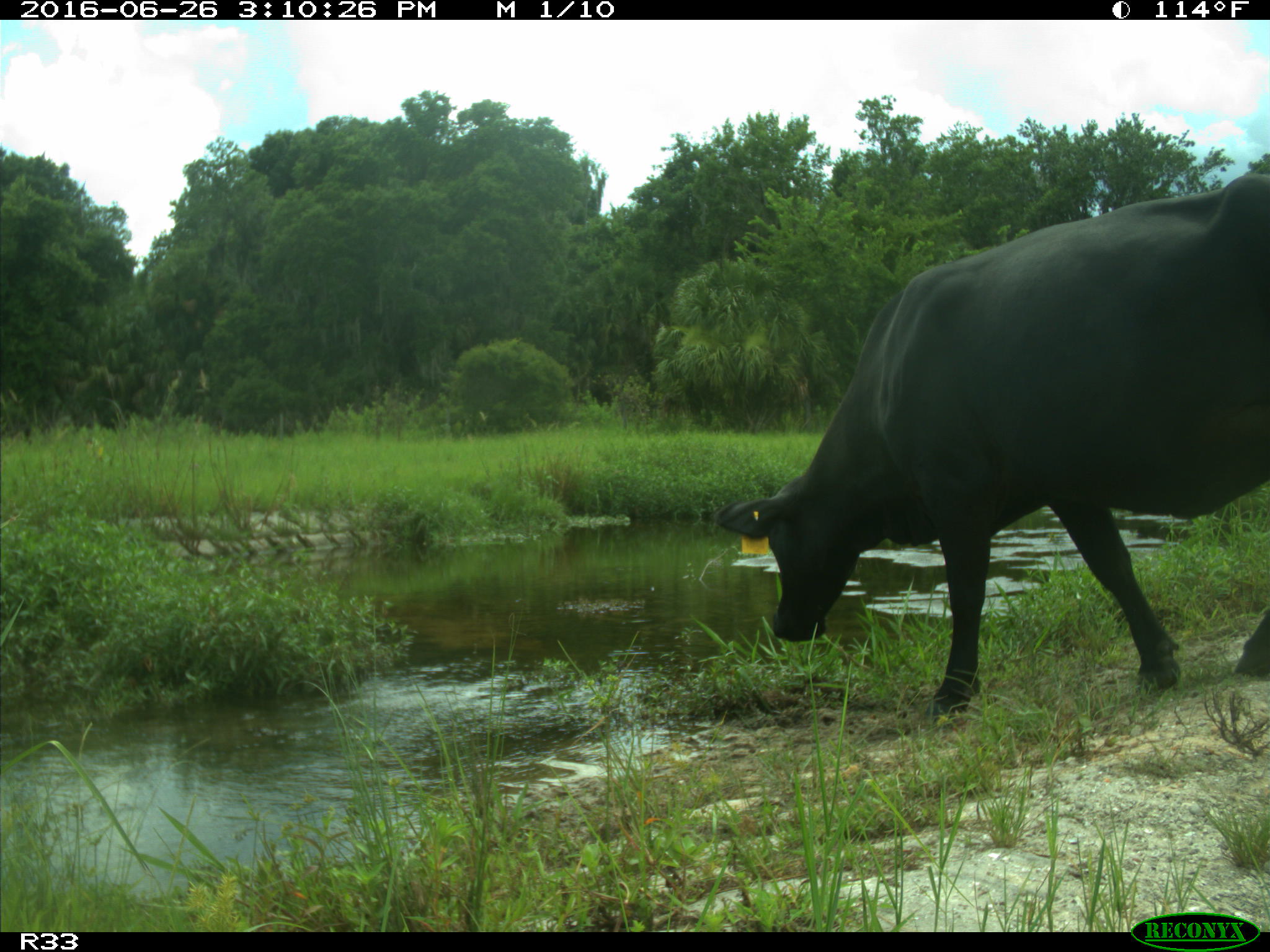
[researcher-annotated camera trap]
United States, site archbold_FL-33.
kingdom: Animalia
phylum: Chordata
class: Mammalia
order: Artiodactyla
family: Bovidae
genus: Bos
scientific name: Bos taurus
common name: domestic cow